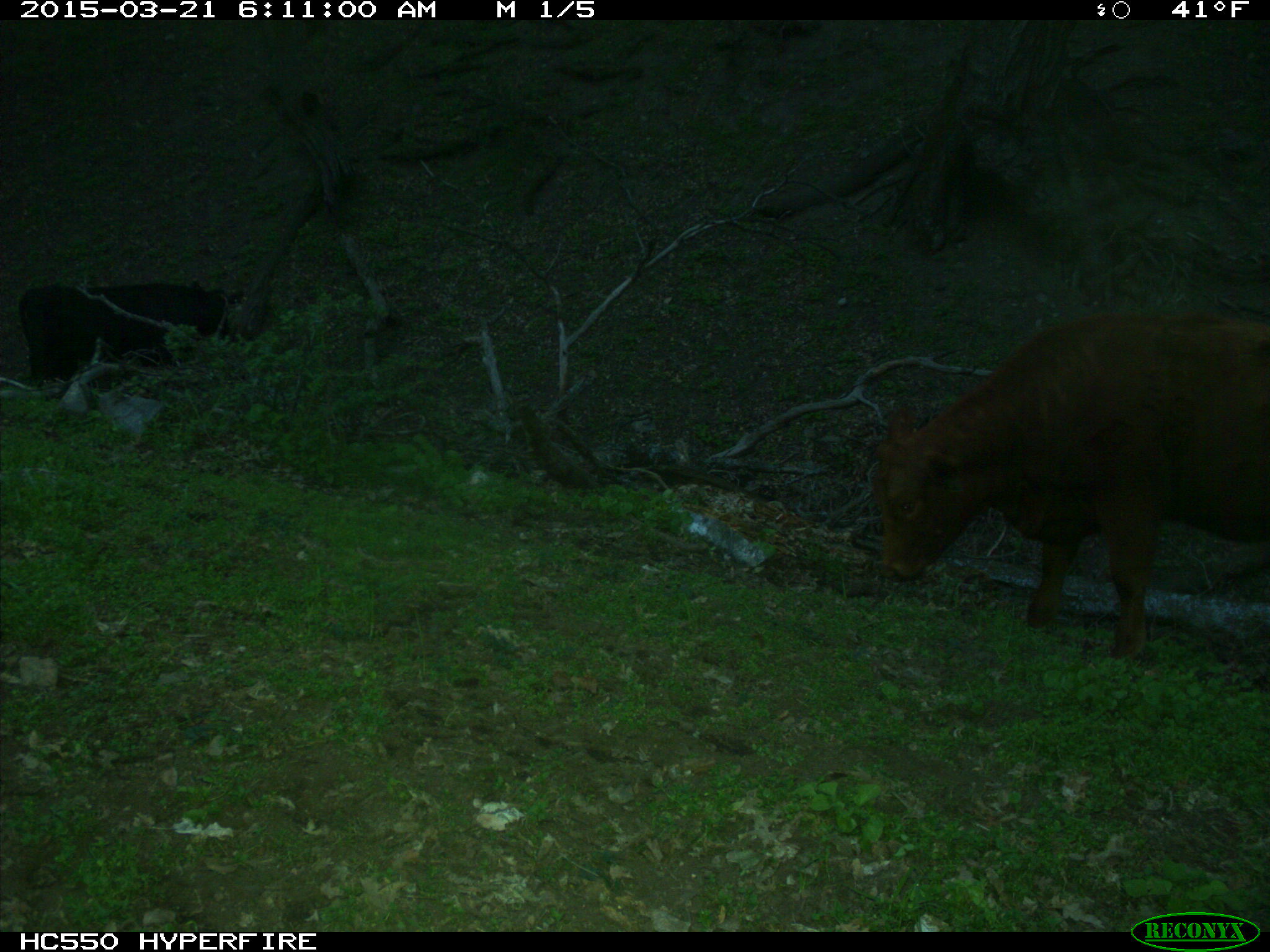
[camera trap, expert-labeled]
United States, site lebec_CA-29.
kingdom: Animalia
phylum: Chordata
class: Mammalia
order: Artiodactyla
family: Bovidae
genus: Bos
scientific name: Bos taurus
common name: domestic cow